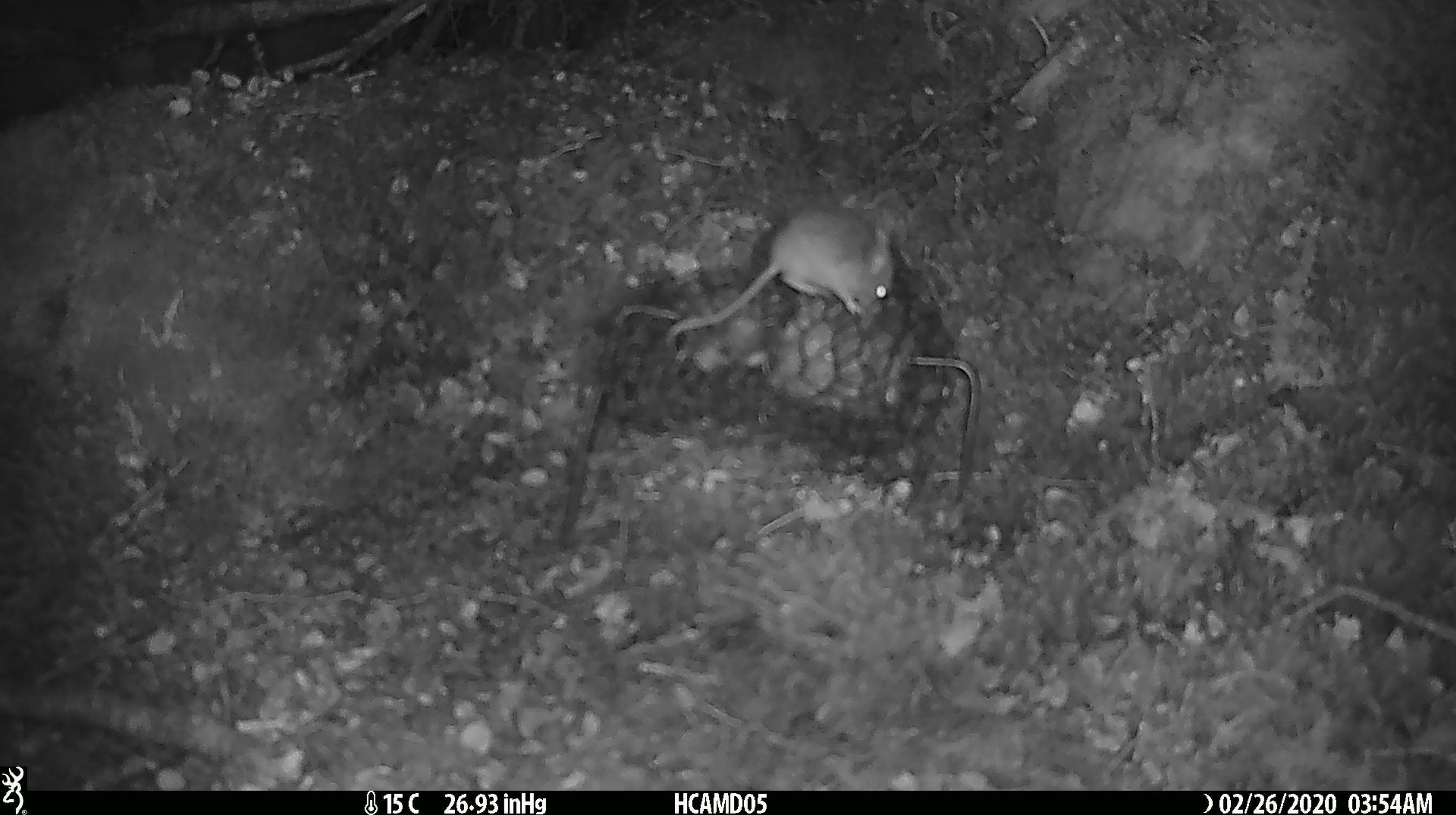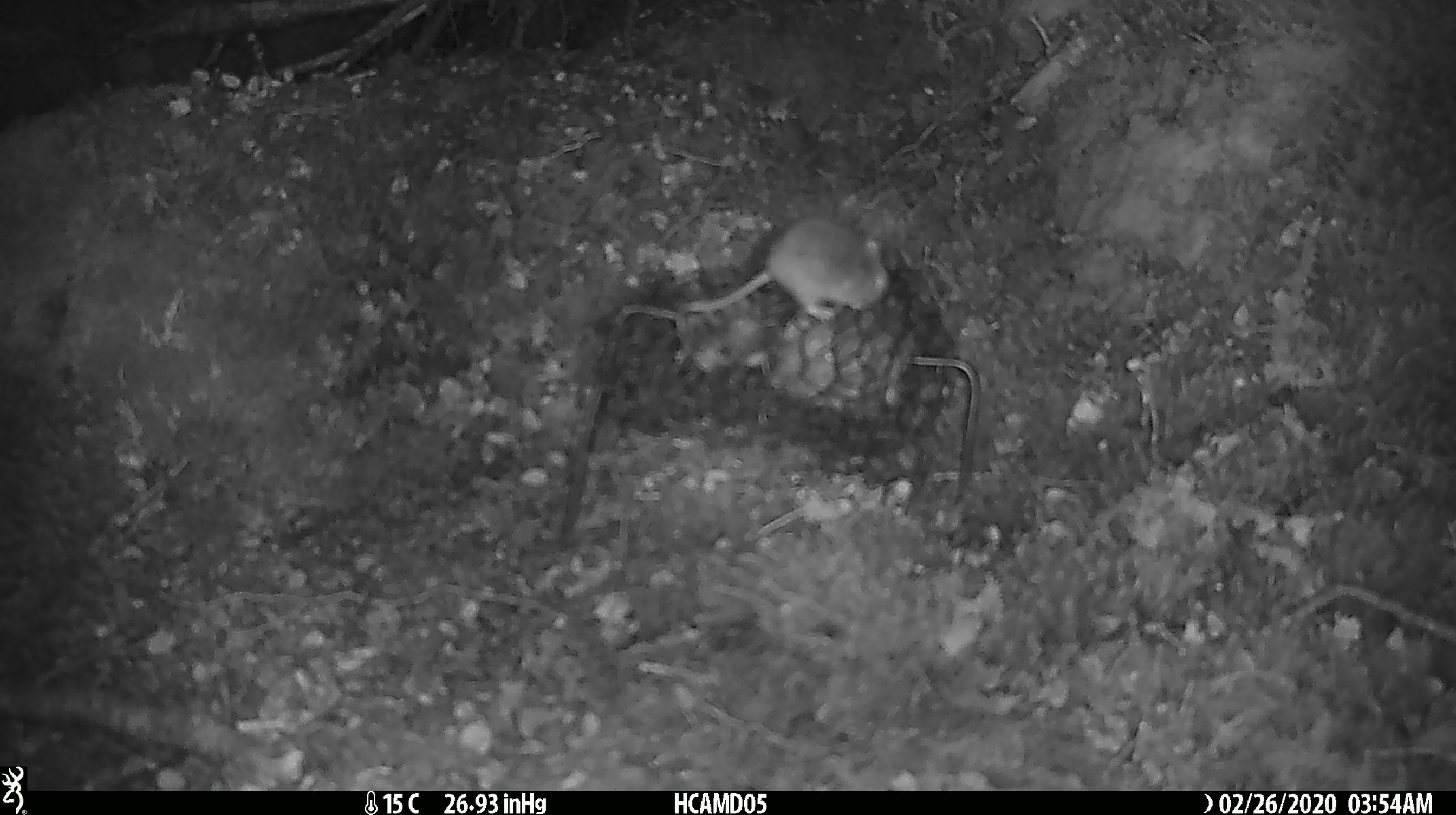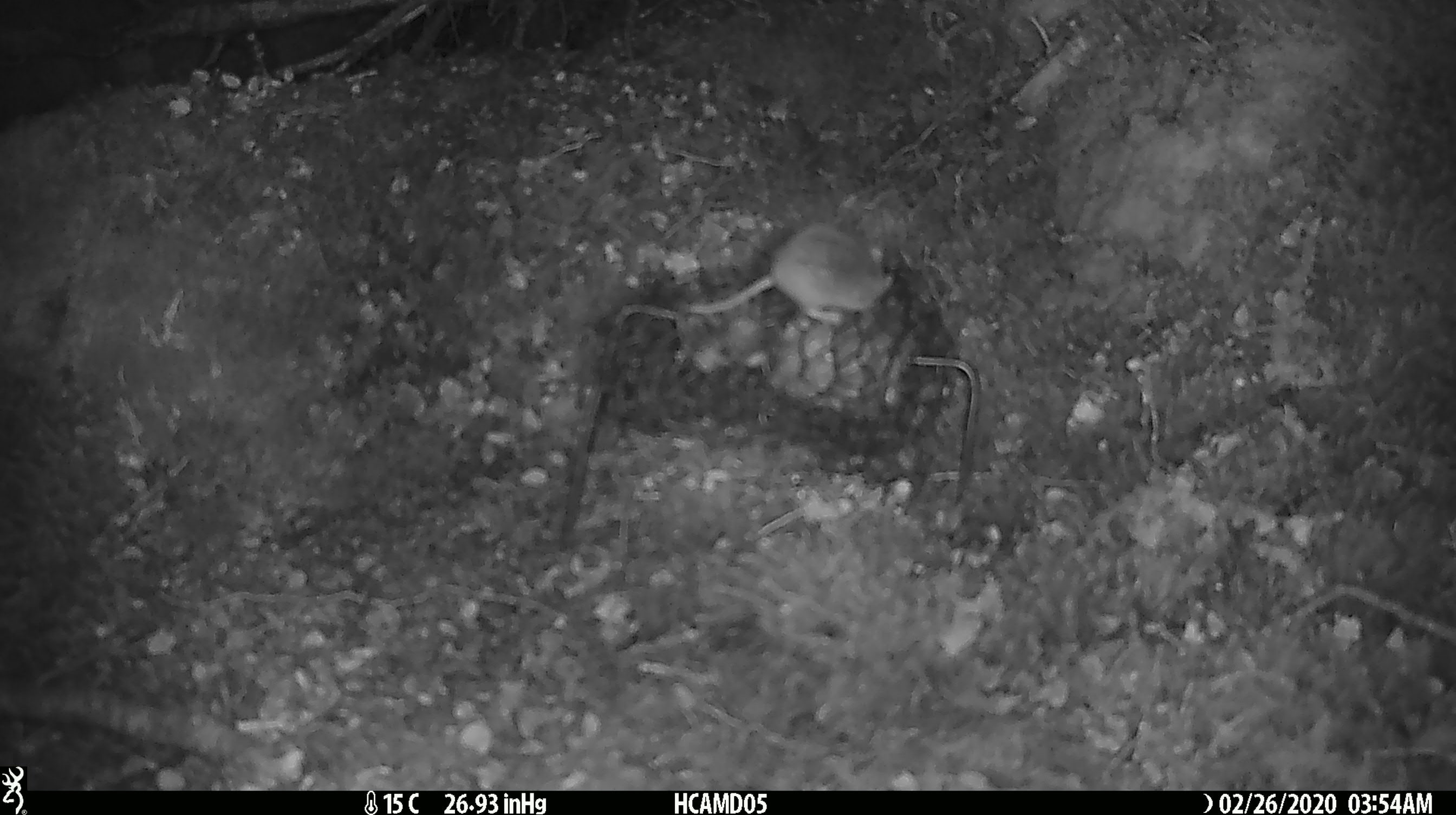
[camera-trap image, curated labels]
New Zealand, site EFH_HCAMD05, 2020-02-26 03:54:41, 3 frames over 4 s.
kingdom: Animalia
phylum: Chordata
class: Mammalia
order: Rodentia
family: Muridae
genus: Mus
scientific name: Mus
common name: mouse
Mouse (Mus).